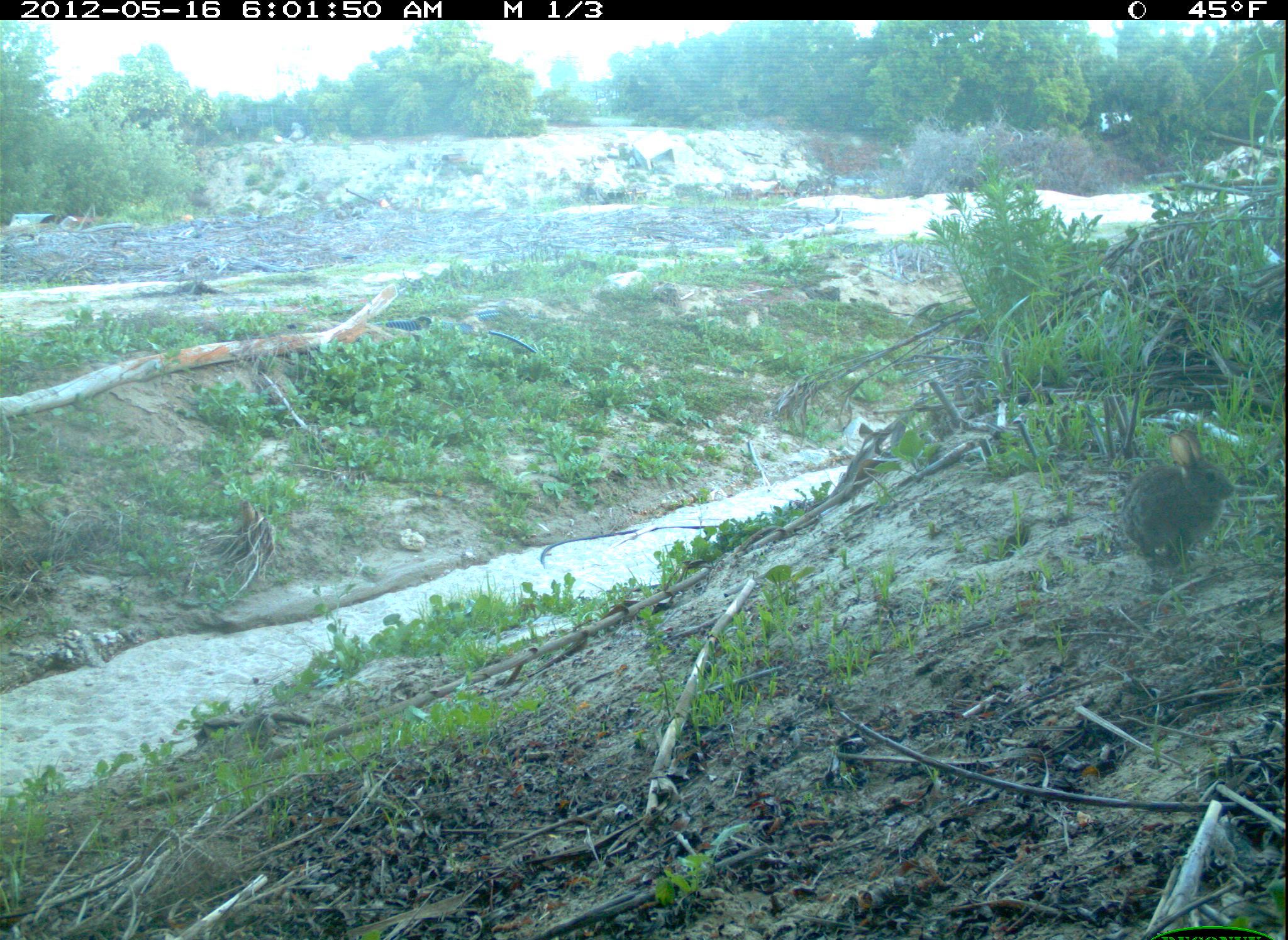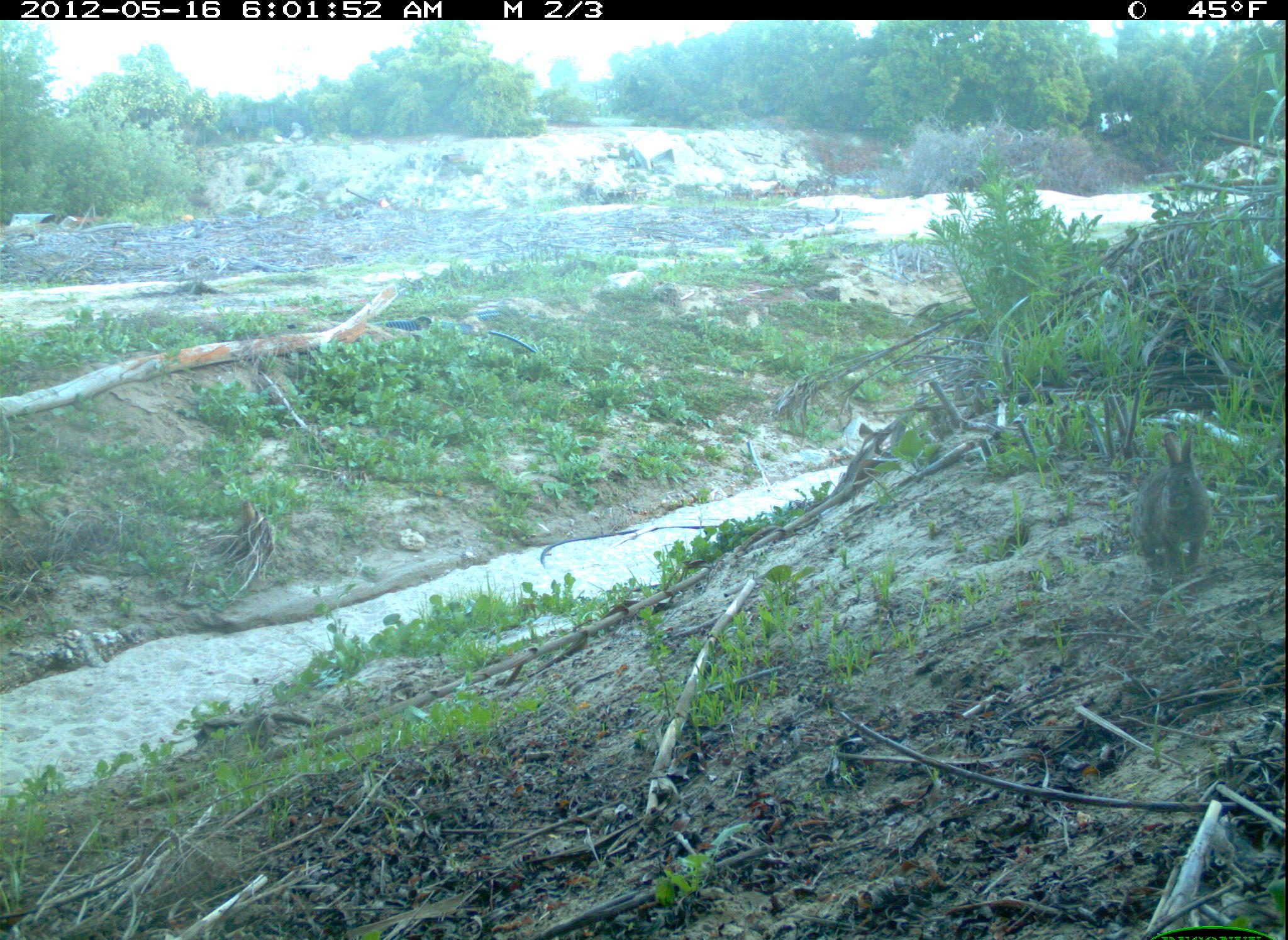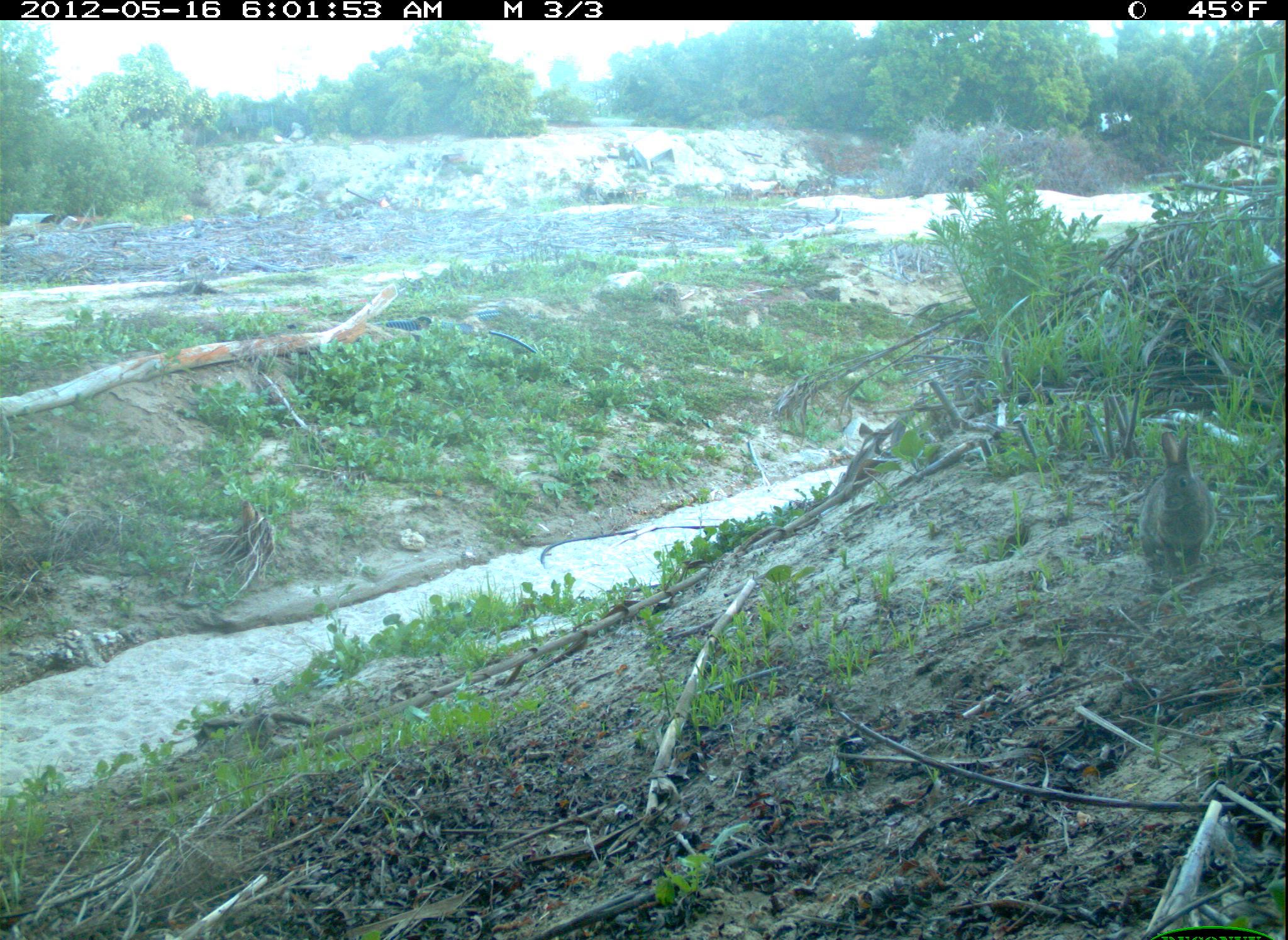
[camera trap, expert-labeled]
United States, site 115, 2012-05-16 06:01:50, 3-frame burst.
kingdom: Animalia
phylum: Chordata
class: Mammalia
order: Lagomorpha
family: Leporidae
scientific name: Leporidae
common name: rabbits and hares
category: rabbit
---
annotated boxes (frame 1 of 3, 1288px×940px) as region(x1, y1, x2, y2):
rabbit: region(1108, 417, 1243, 585)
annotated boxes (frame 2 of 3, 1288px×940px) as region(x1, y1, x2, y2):
rabbit: region(1124, 422, 1230, 591)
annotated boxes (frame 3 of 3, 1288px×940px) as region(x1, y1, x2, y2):
rabbit: region(1133, 425, 1225, 590)